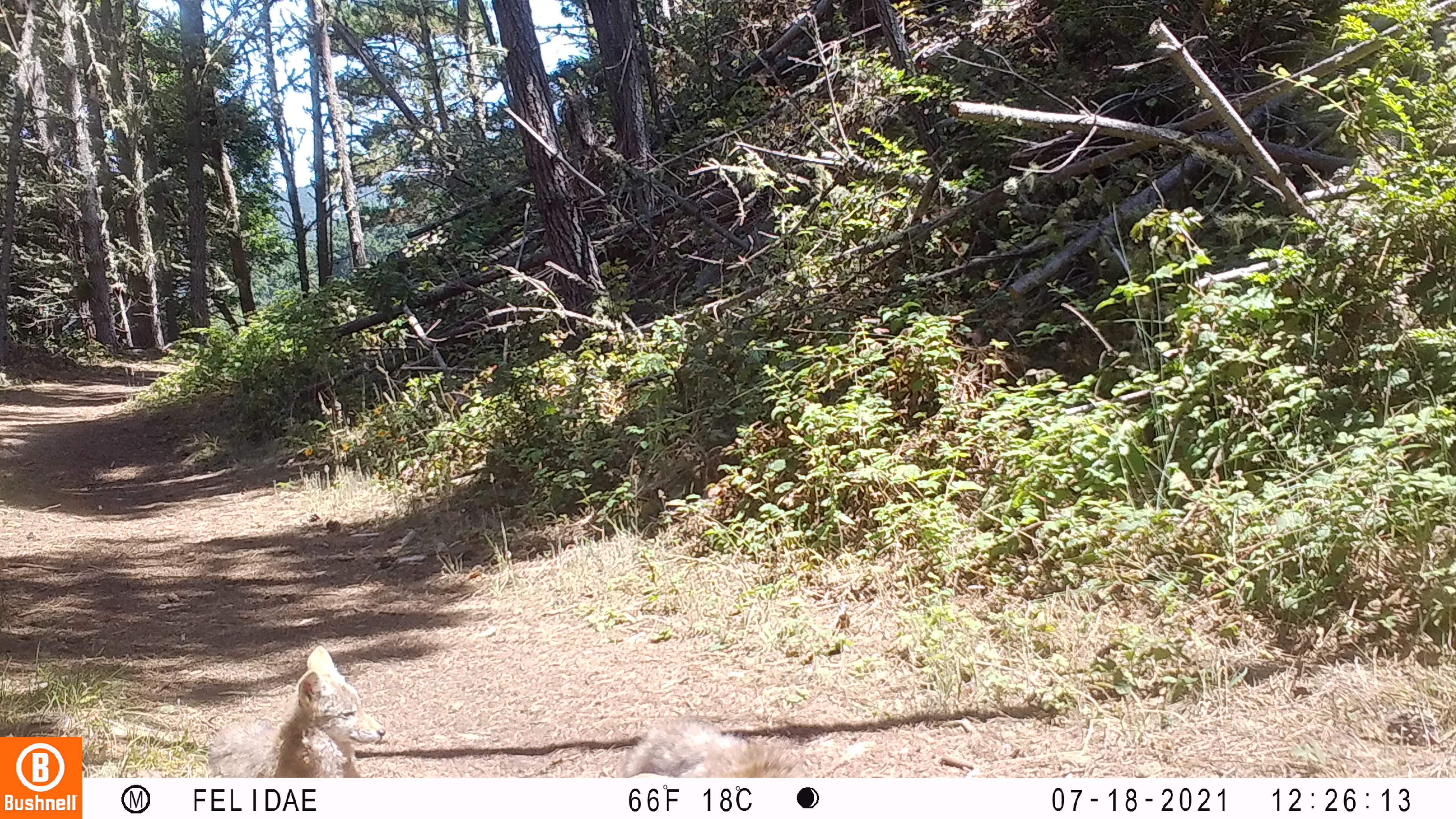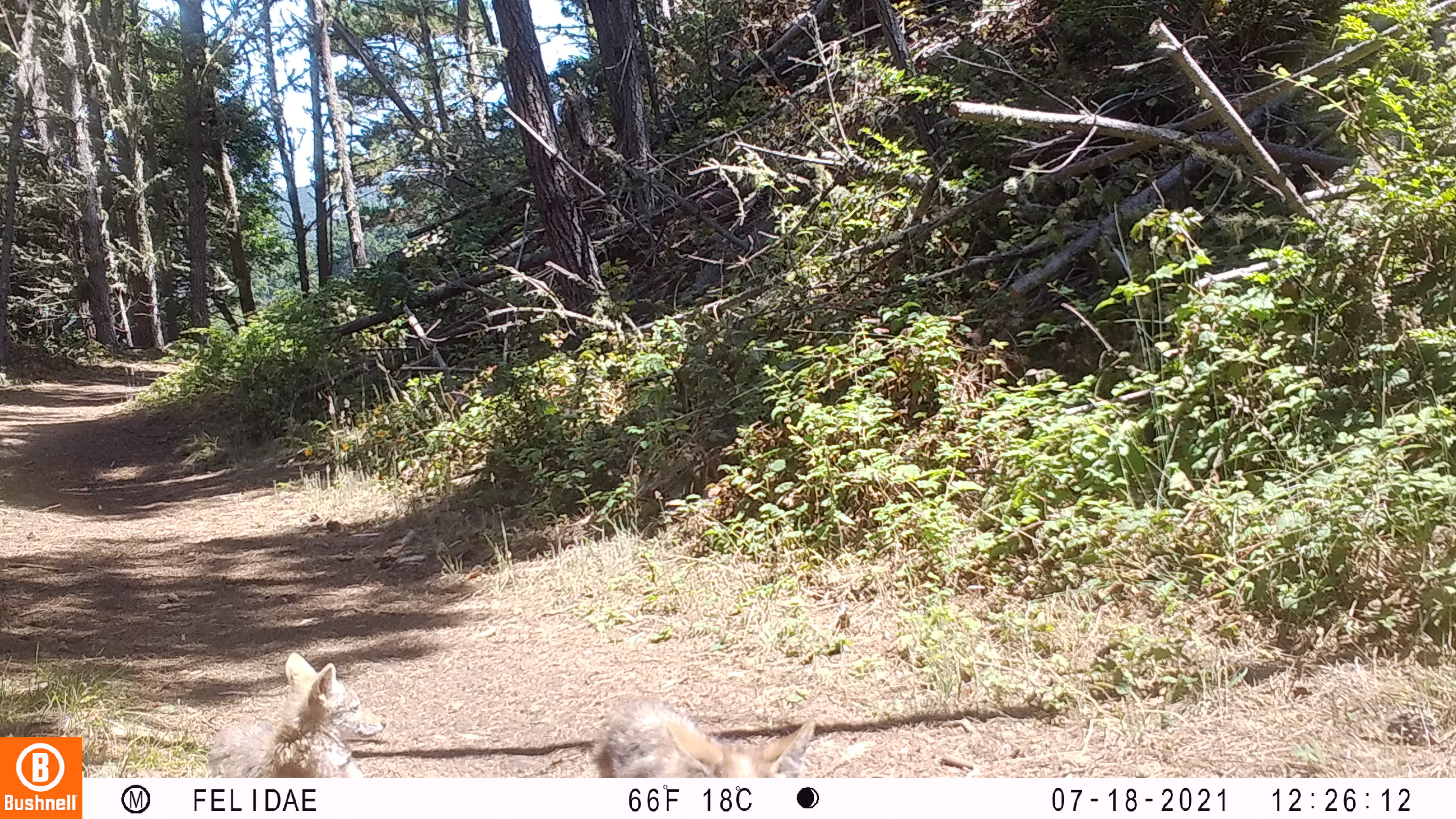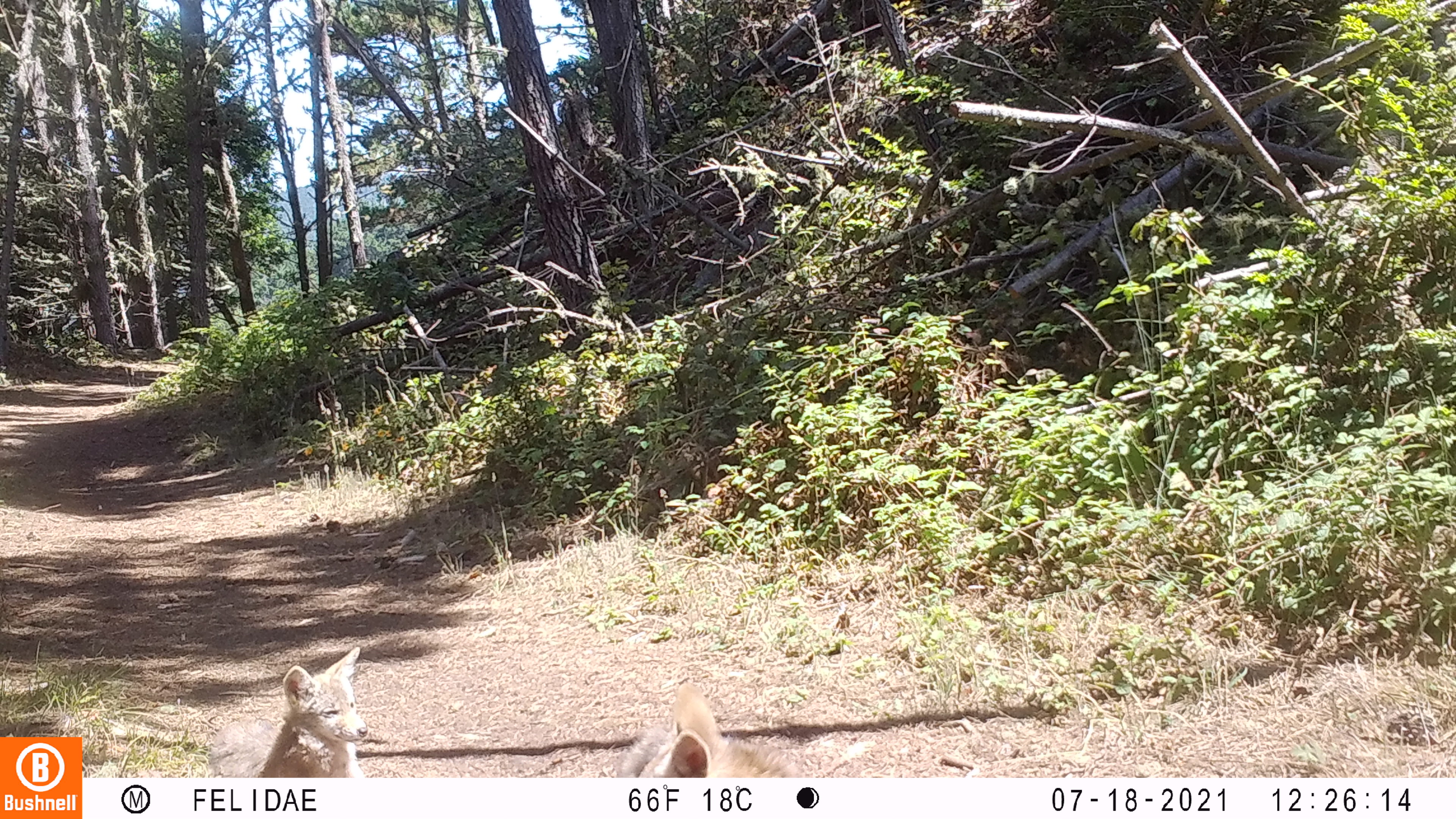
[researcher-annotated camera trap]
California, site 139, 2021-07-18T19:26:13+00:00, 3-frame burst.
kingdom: Animalia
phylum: Chordata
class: Mammalia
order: Carnivora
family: Canidae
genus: Canis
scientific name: Canis latrans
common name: coyote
Coyote (Canis latrans).